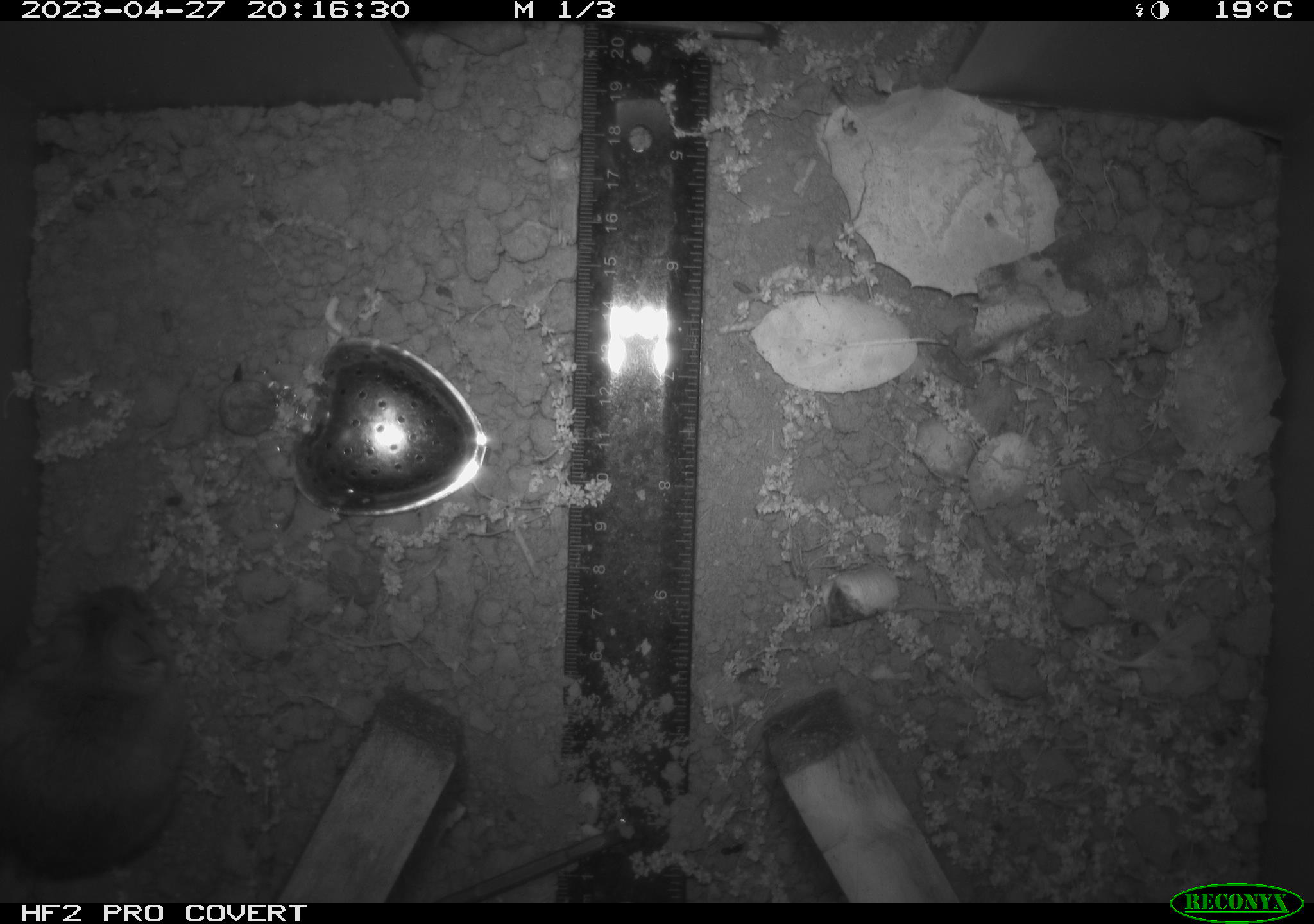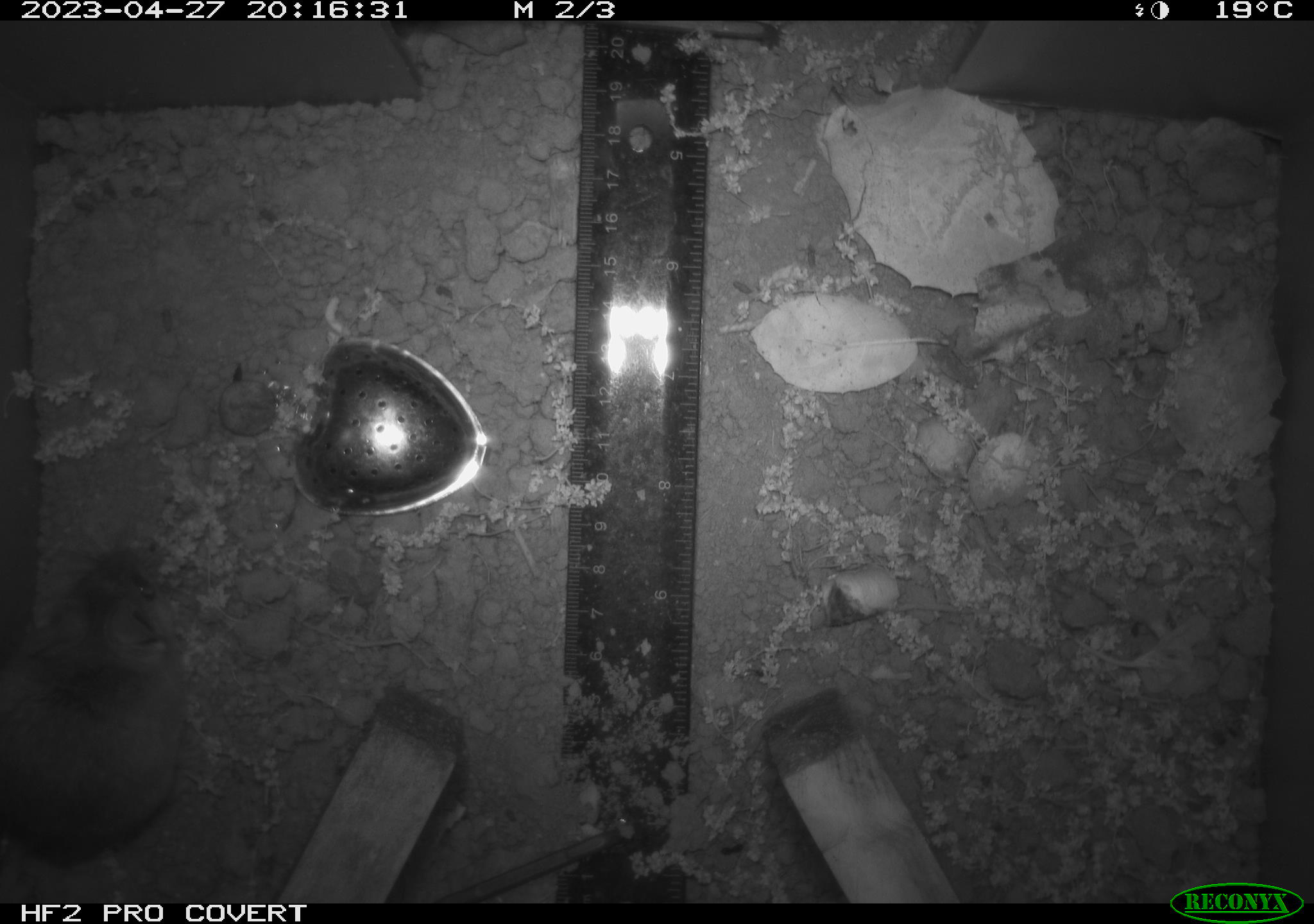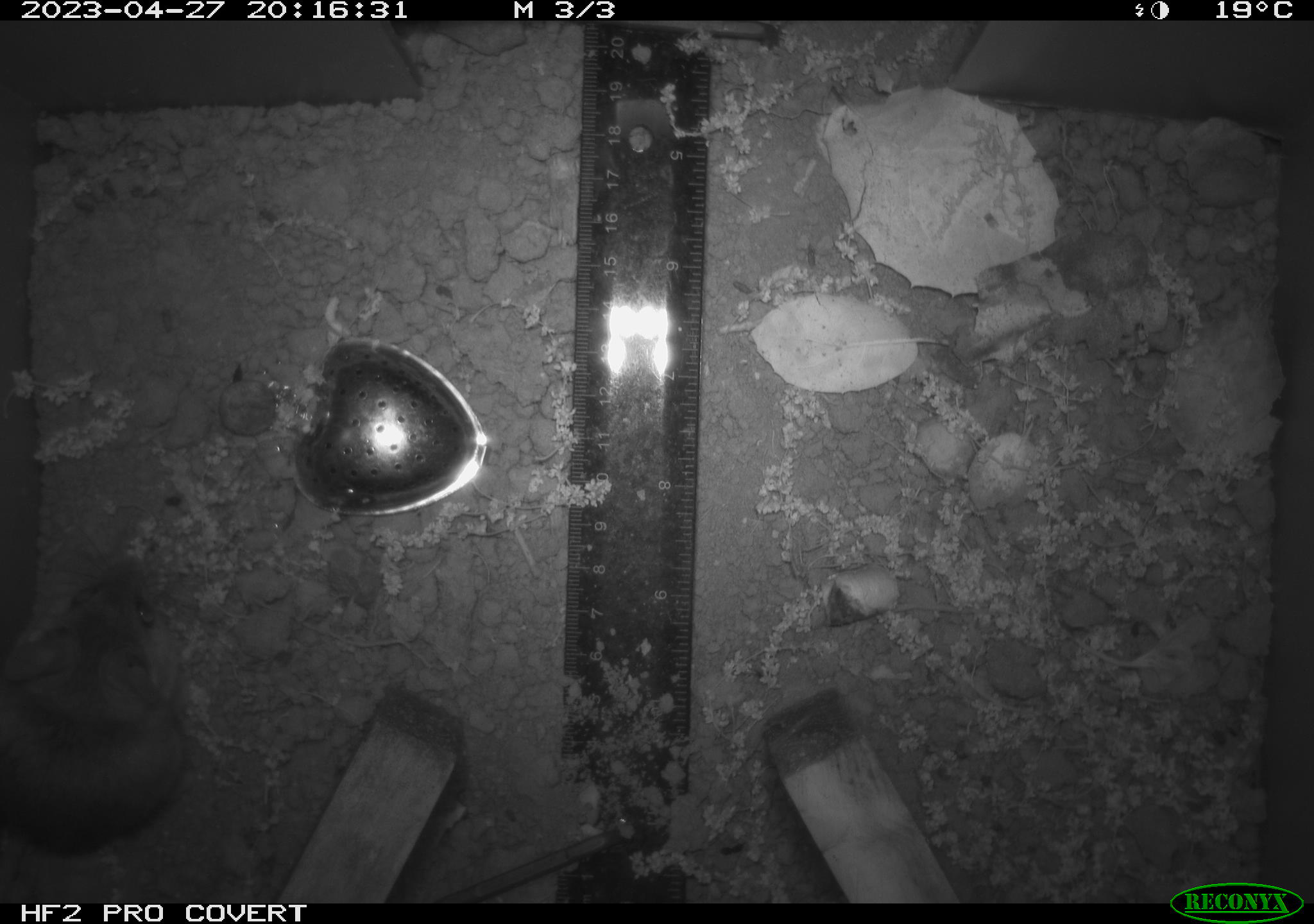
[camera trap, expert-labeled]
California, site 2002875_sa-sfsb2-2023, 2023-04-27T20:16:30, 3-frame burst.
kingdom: Animalia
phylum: Chordata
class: Mammalia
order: Rodentia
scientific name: Rodentia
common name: mouse species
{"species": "mouse species (Rodentia)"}